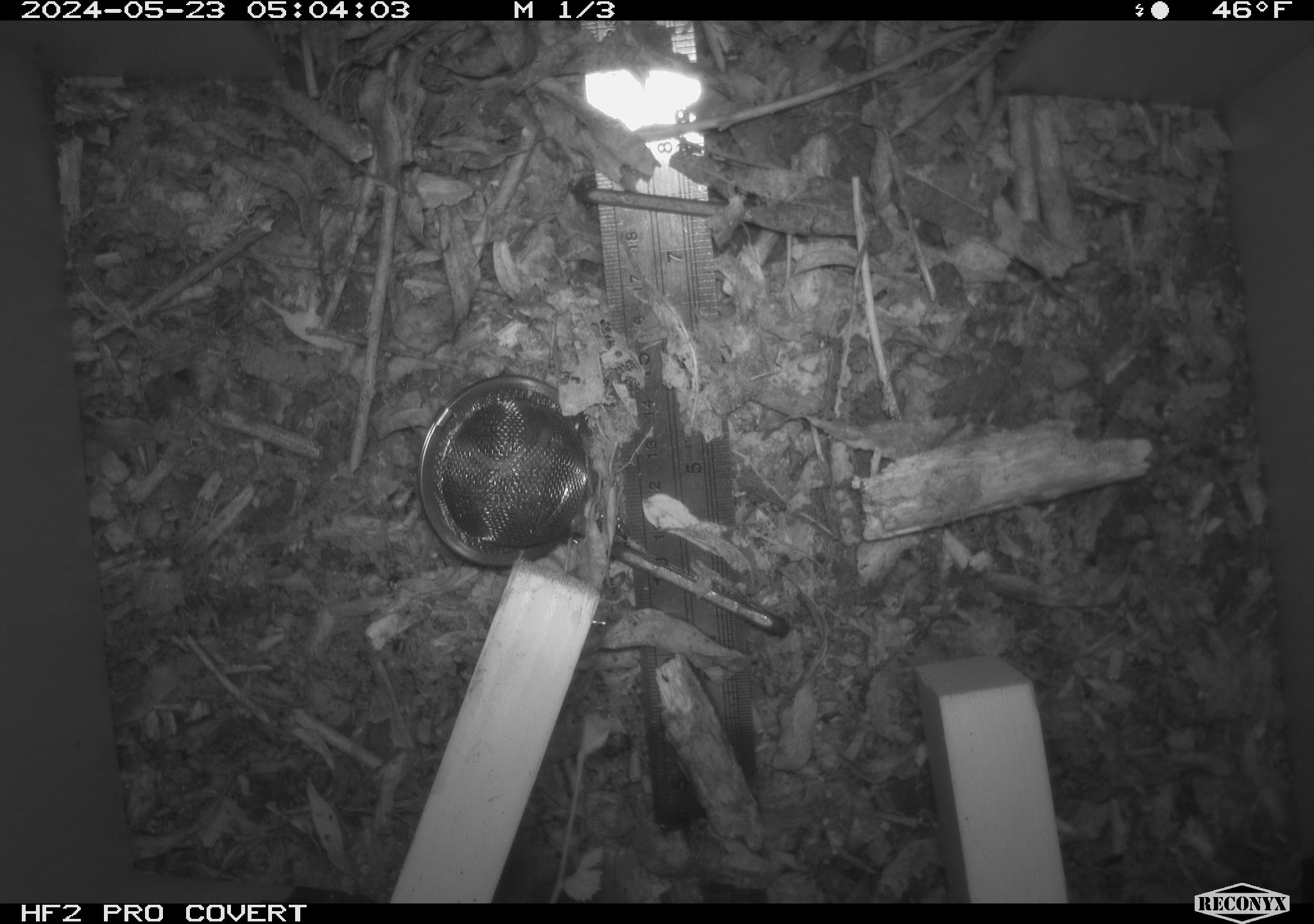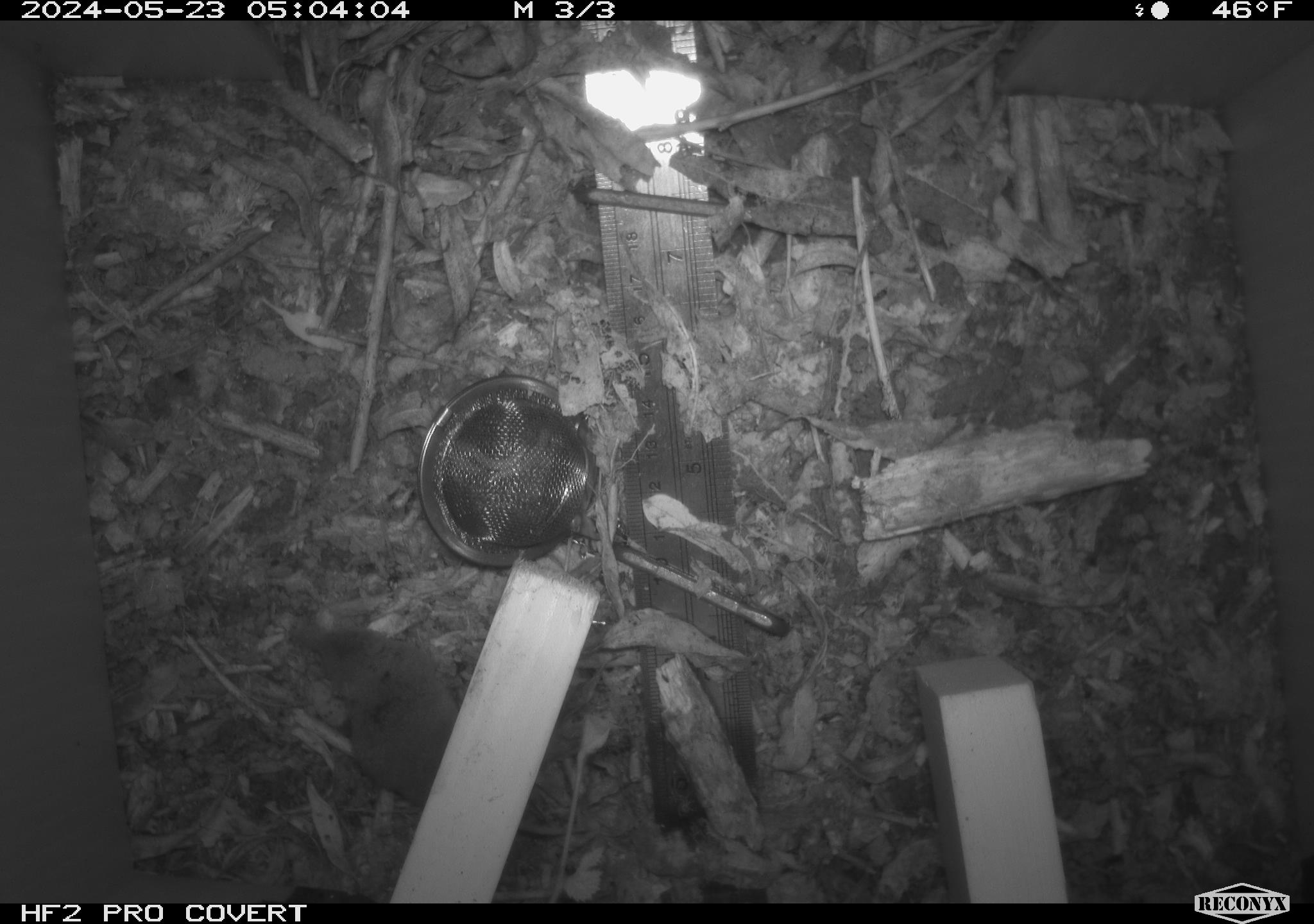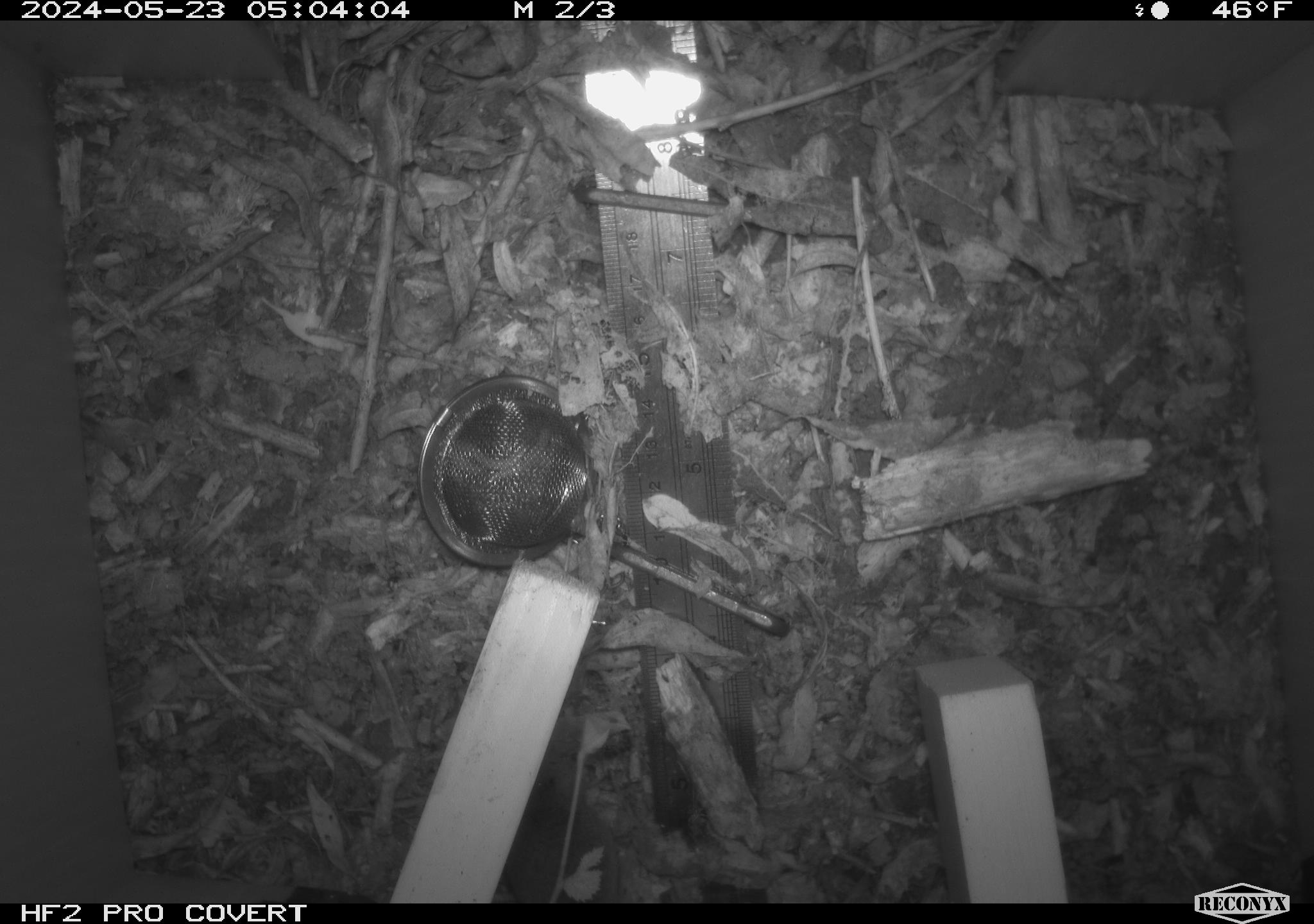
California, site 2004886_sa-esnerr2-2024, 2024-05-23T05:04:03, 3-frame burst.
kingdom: Animalia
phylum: Chordata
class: Mammalia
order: Eulipotyphla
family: Soricidae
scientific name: Soricidae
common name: shrews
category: soricidae family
Soricidae family (shrews) (Soricidae).